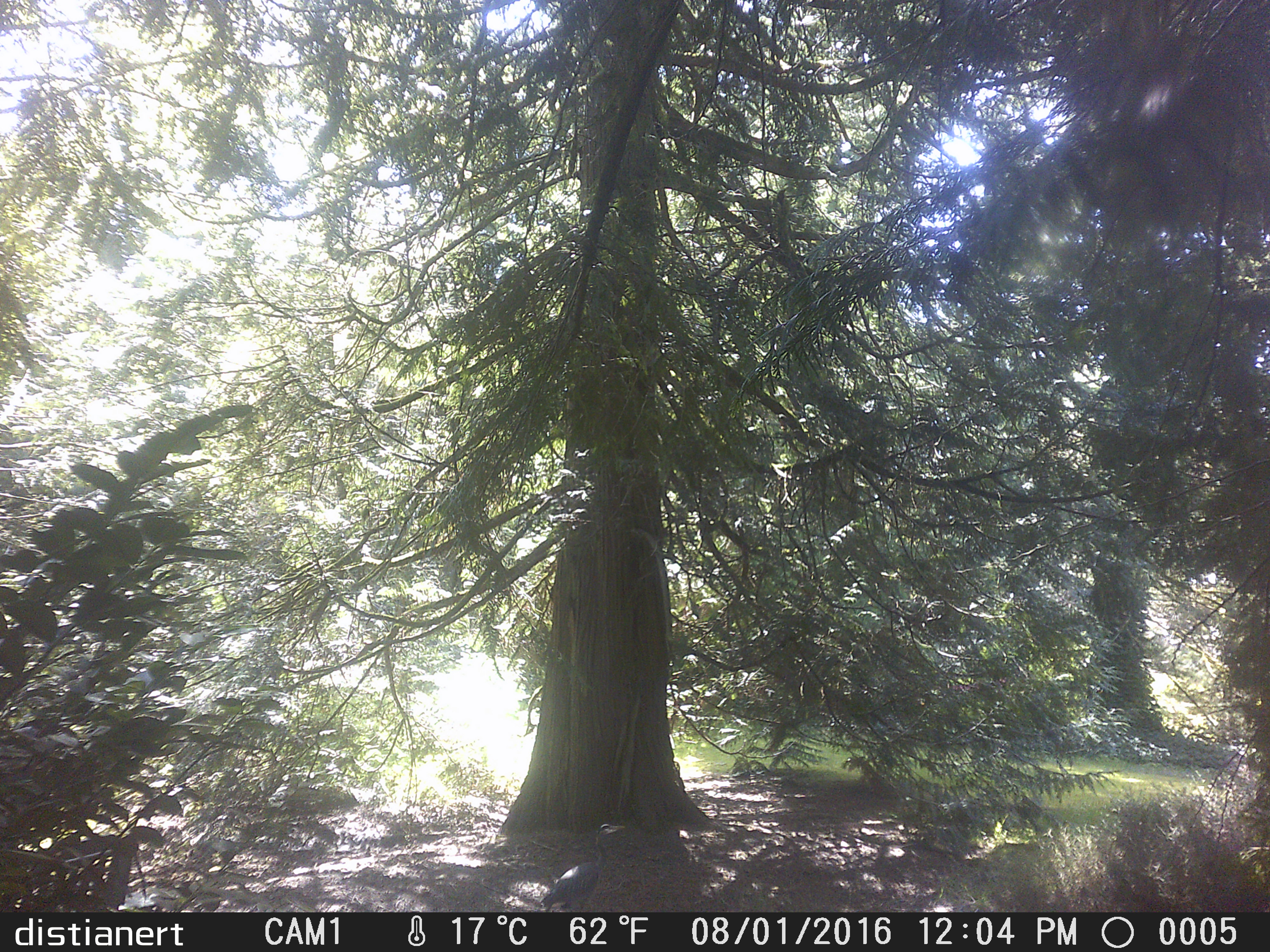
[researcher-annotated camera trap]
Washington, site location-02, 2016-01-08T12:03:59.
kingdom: Animalia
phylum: Chordata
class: Aves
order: Pelecaniformes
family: Ardeidae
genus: Ardea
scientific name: Ardea herodias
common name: great blue heron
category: heron